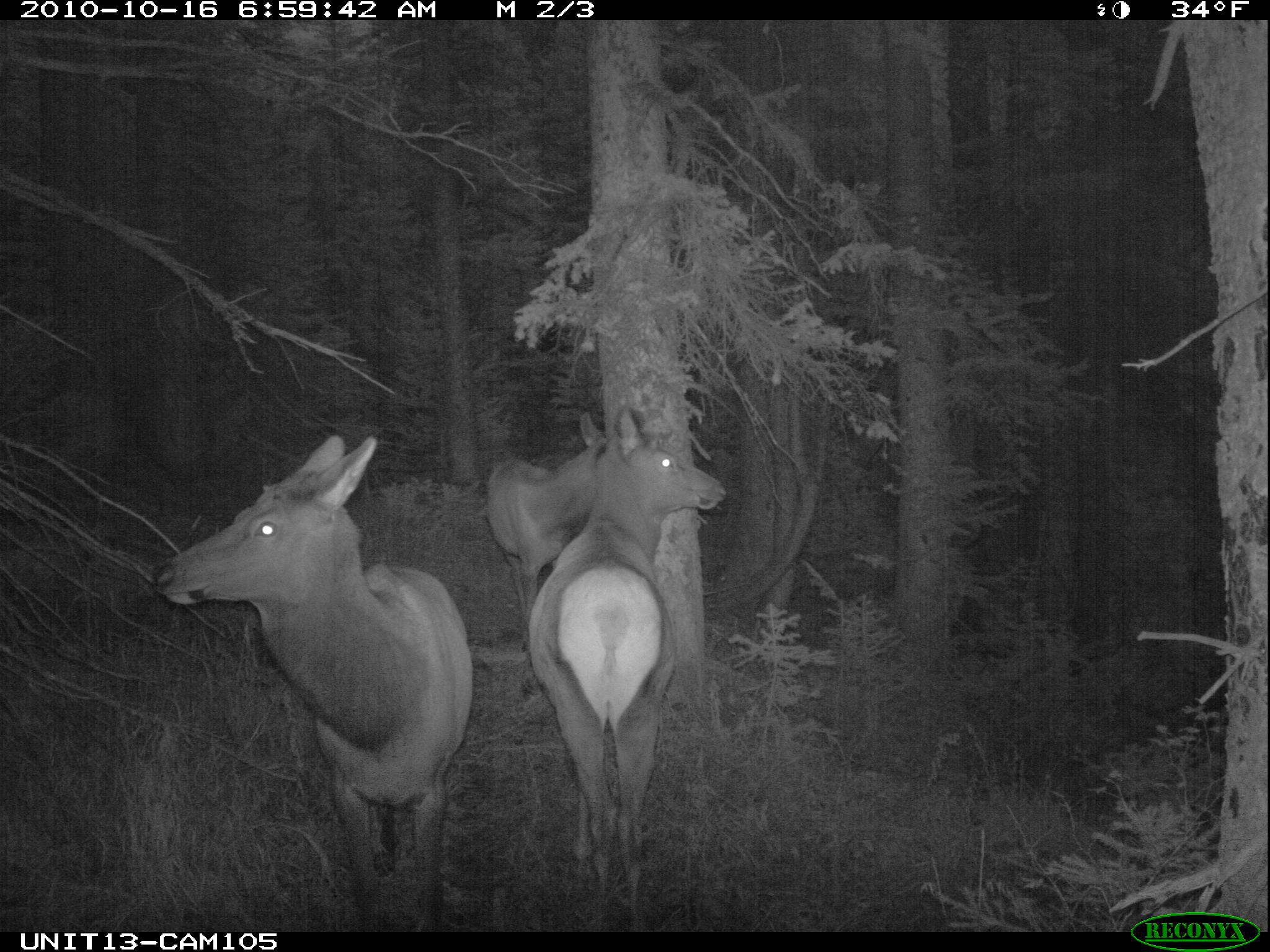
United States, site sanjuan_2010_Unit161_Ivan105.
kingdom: Animalia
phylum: Chordata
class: Mammalia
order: Artiodactyla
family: Cervidae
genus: Cervus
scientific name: Cervus elaphus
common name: red deer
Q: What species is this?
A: Cervus elaphus (red deer).